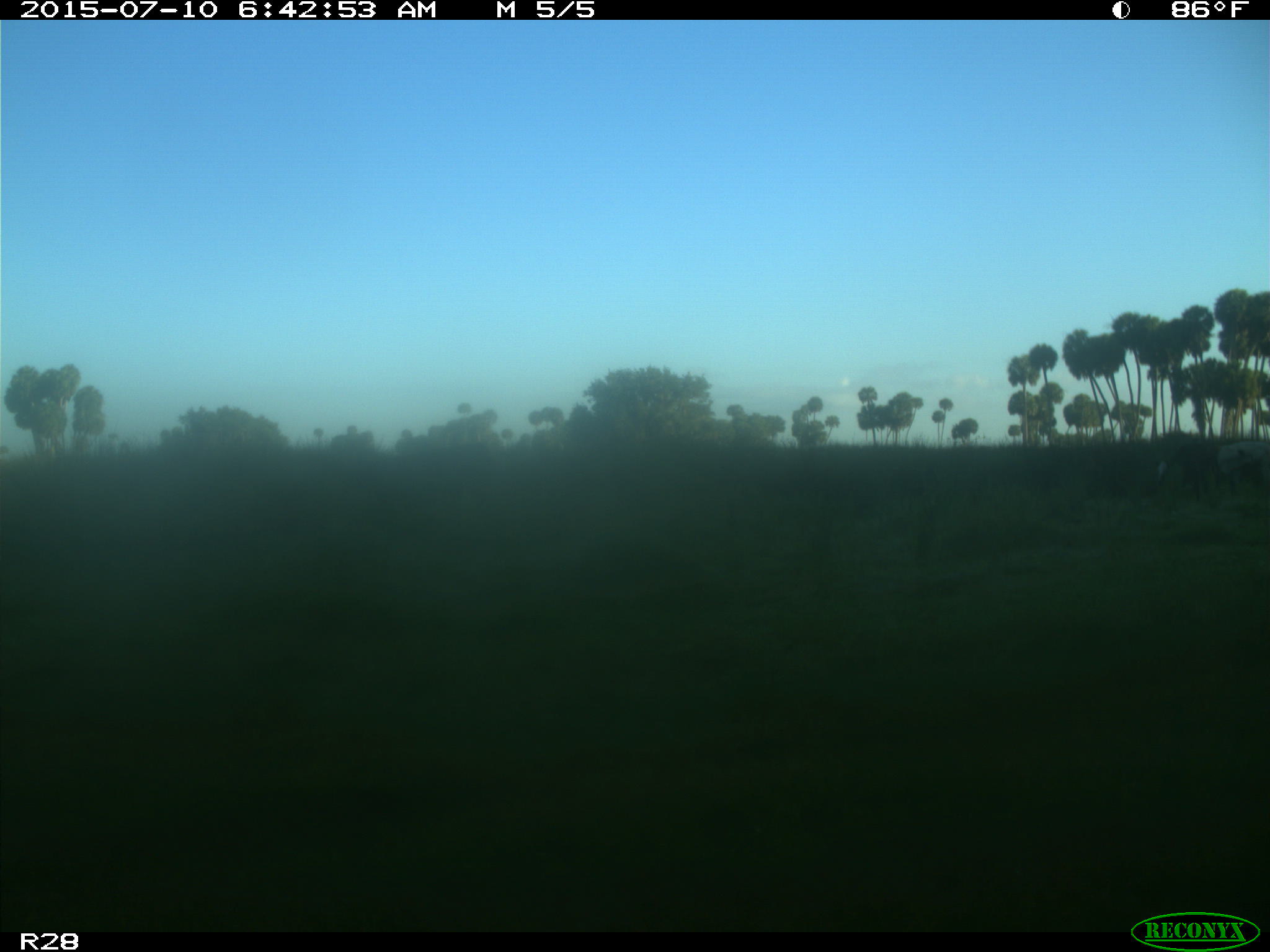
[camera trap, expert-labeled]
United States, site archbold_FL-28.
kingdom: Animalia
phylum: Chordata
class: Mammalia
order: Artiodactyla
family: Bovidae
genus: Bos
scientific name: Bos taurus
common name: domestic cow